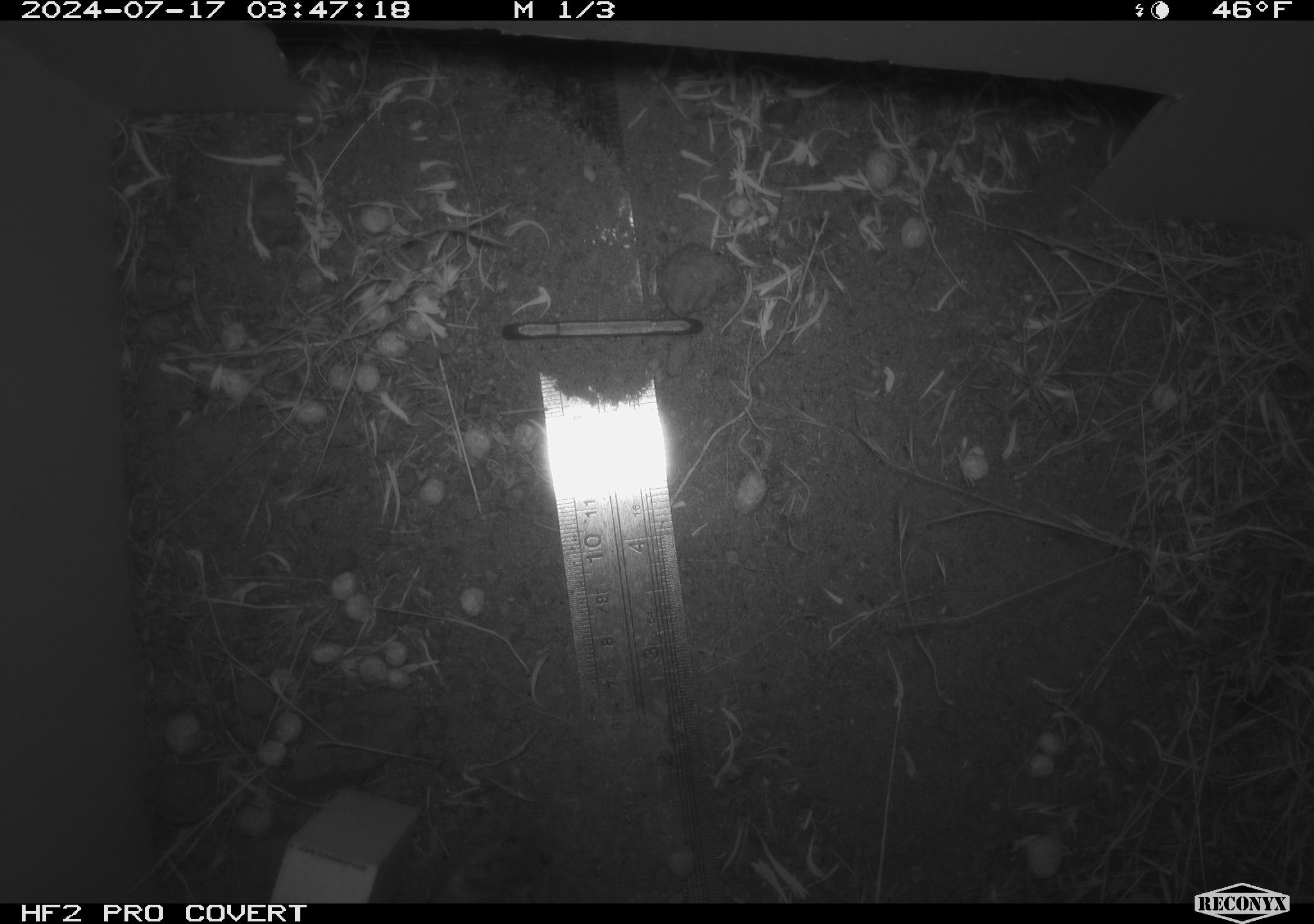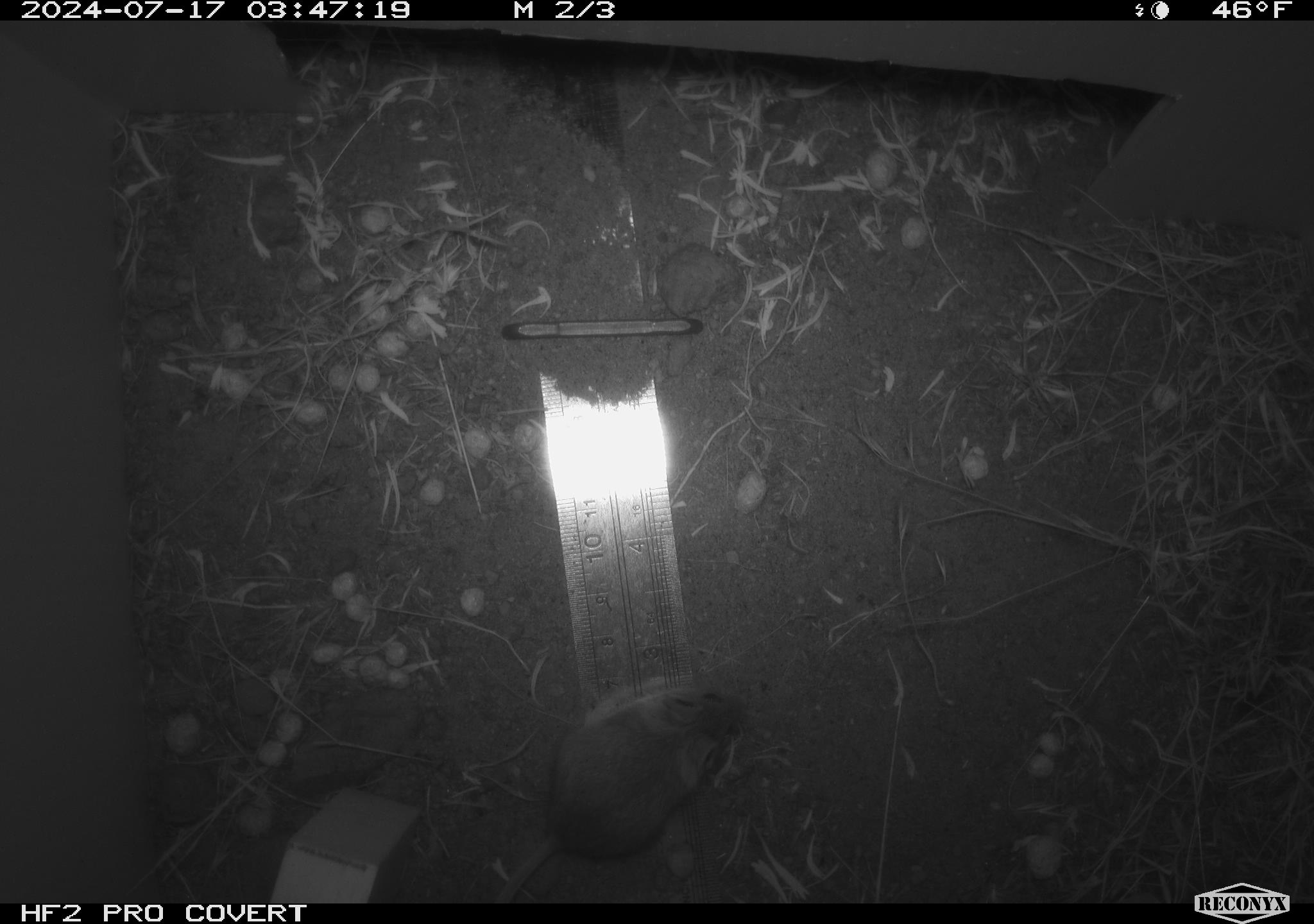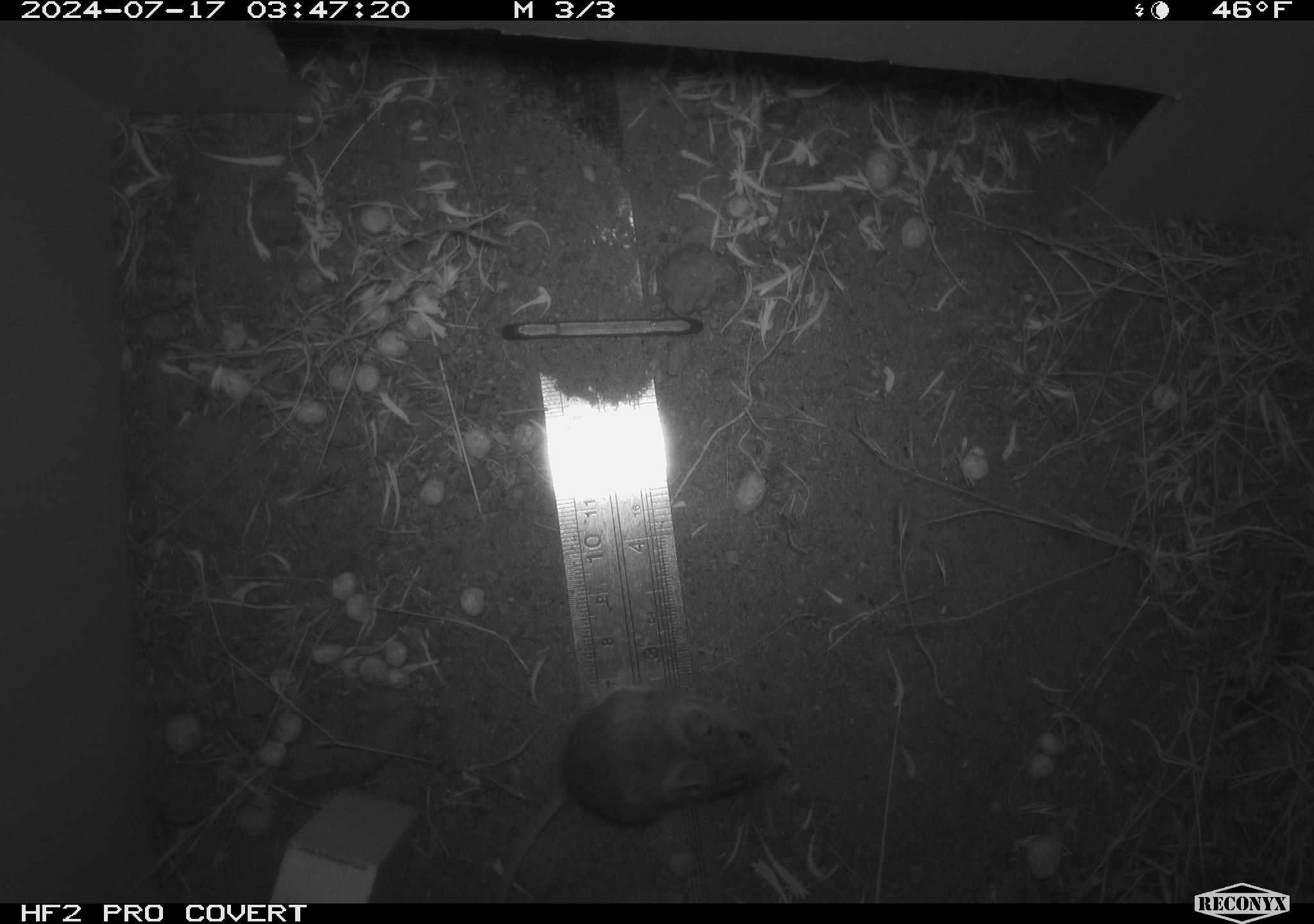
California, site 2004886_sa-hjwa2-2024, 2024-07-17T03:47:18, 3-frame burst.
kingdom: Animalia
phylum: Chordata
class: Mammalia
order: Rodentia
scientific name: Rodentia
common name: rodent